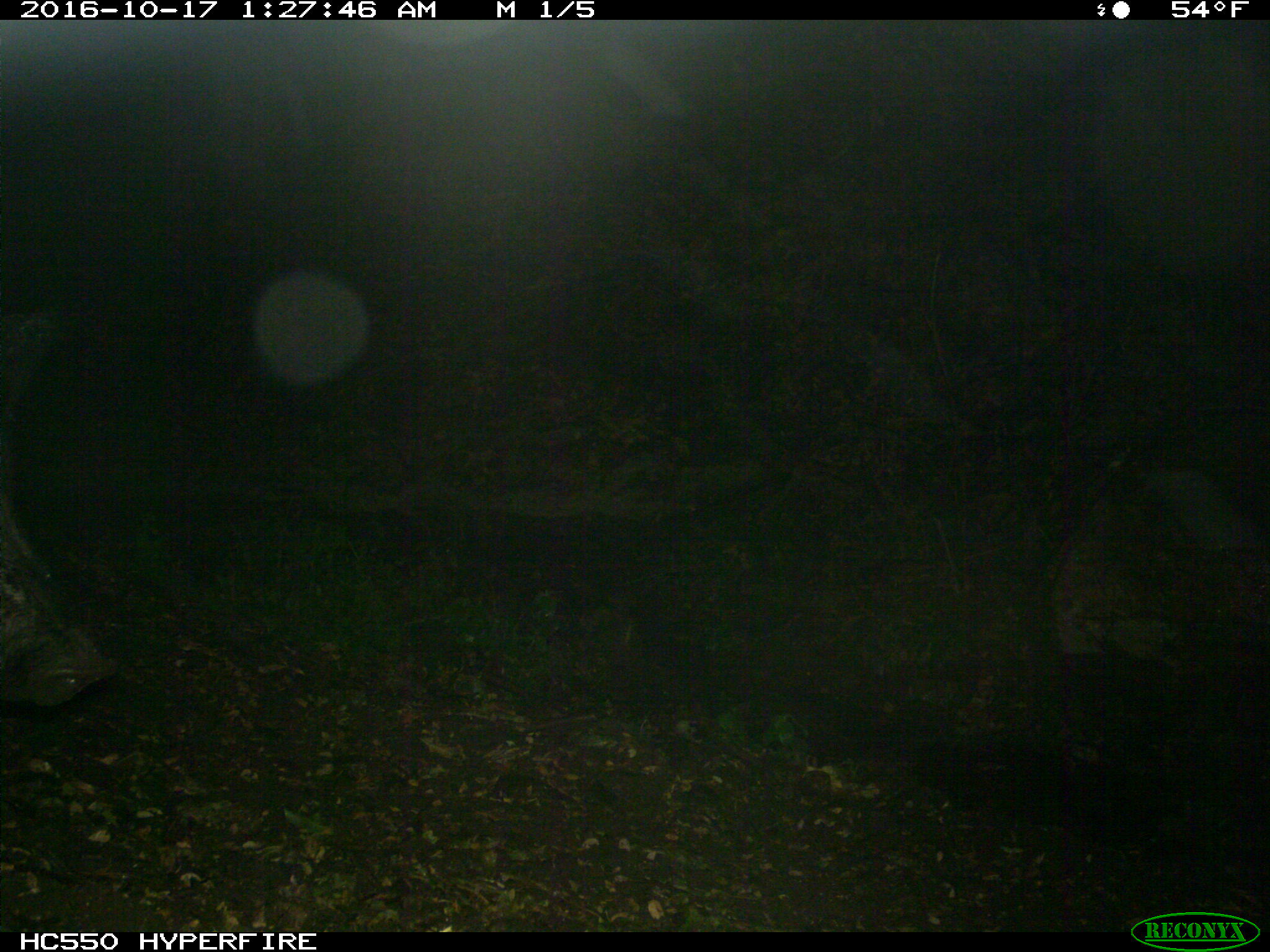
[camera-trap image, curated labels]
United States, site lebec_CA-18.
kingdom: Animalia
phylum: Chordata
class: Mammalia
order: Artiodactyla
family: Suidae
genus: Sus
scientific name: Sus scrofa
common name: wild boar